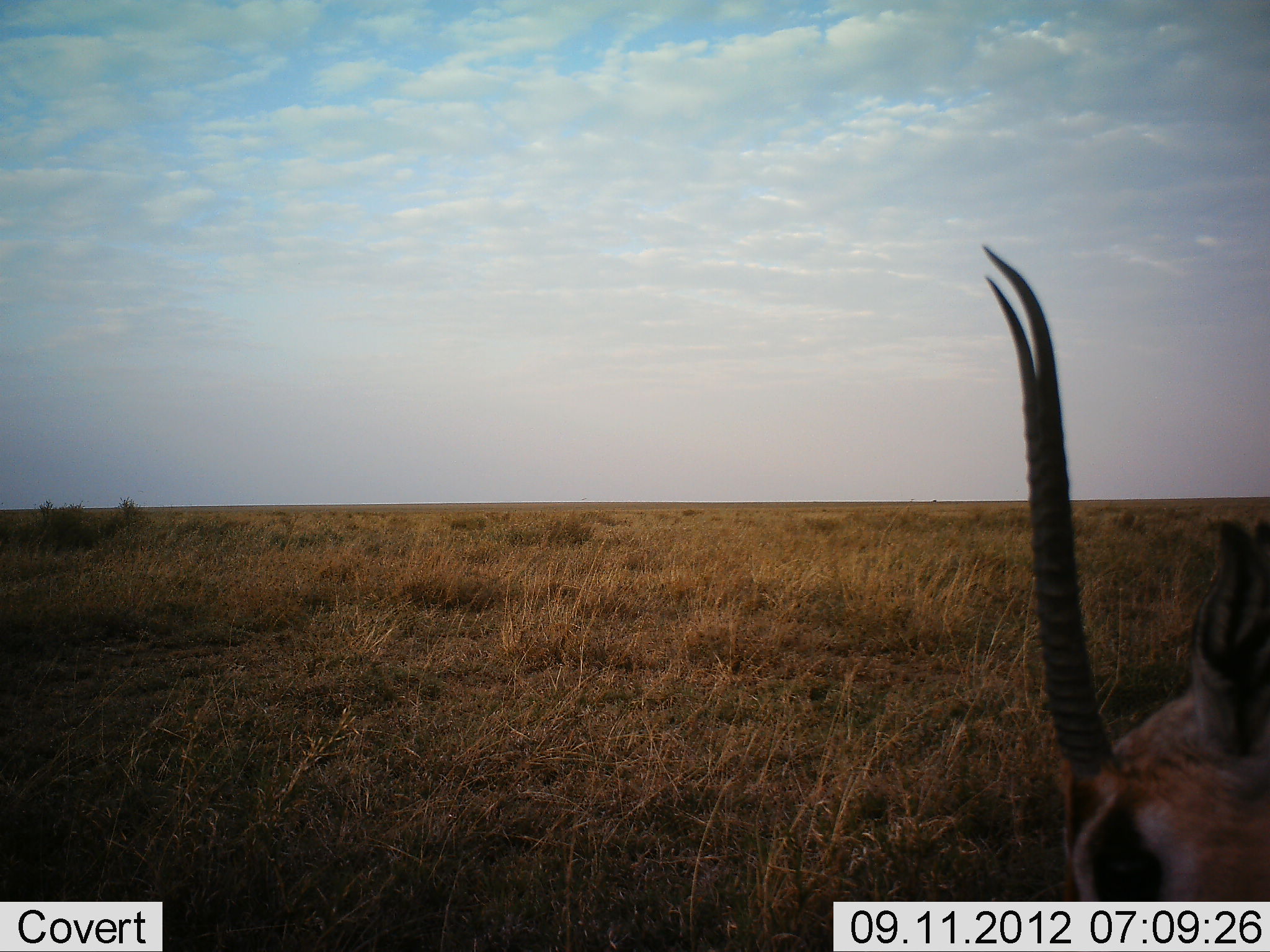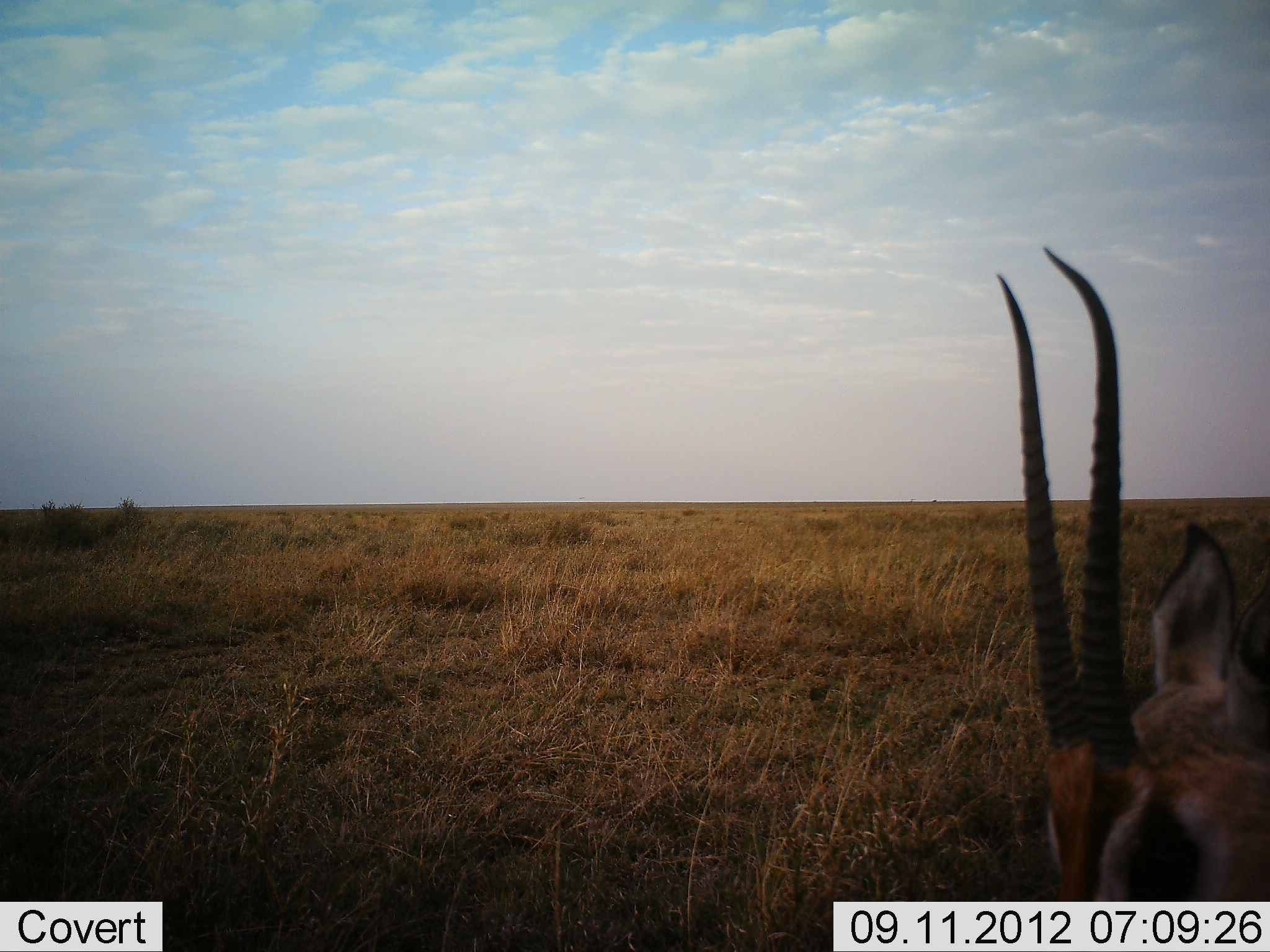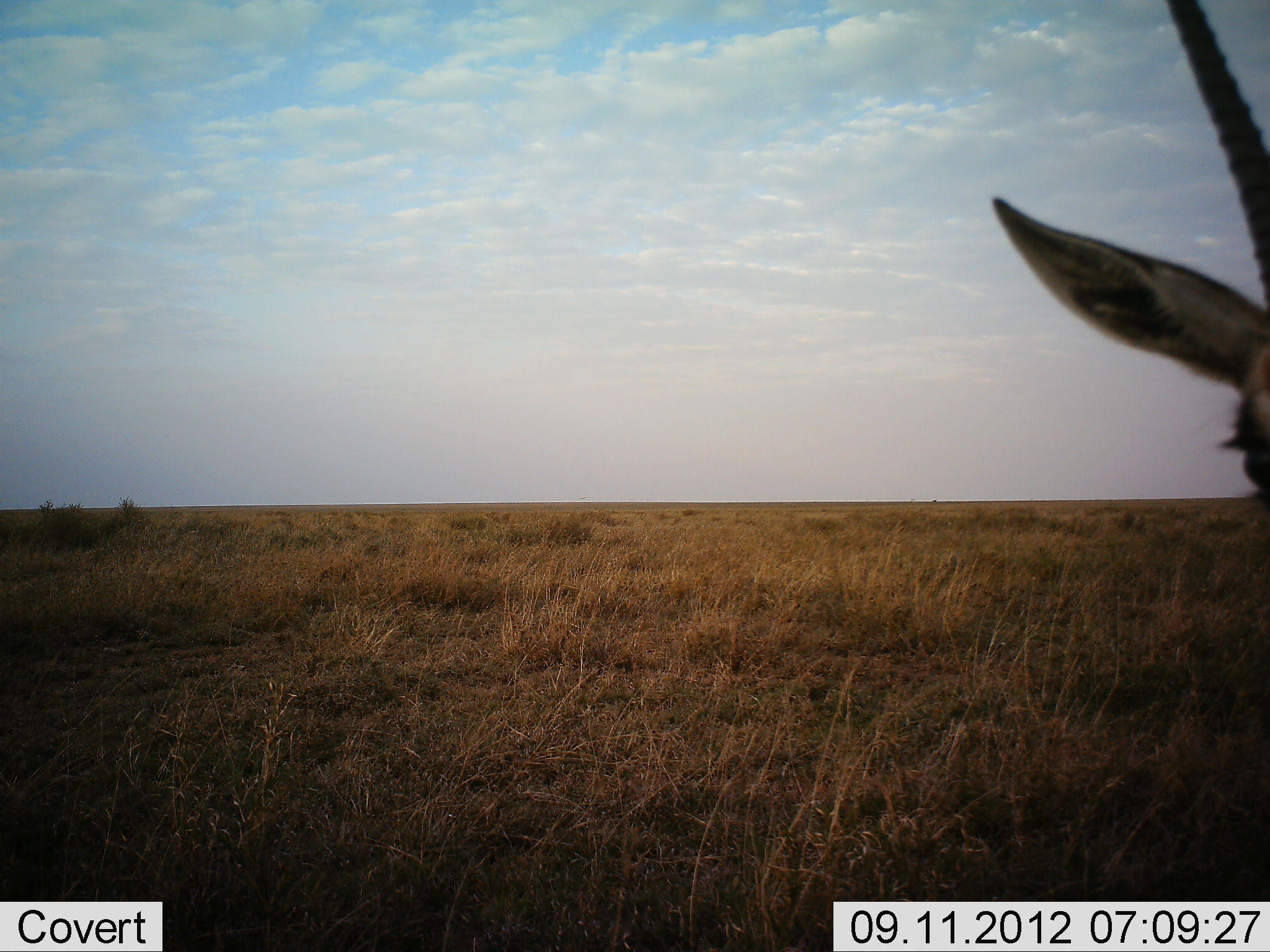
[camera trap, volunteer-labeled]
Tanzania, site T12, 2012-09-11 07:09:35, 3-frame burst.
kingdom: Animalia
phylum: Chordata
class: Mammalia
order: Artiodactyla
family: Bovidae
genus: Eudorcas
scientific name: Eudorcas thomsonii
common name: thomson's gazelle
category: gazellethomsons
Gazellethomsons (thomson's gazelle) (Eudorcas thomsonii), count 1. Behavior (volunteer vote fractions): standing 10%, resting 20%, moving 20%, interacting 0%. Young present (vote fraction): 0%. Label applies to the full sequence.